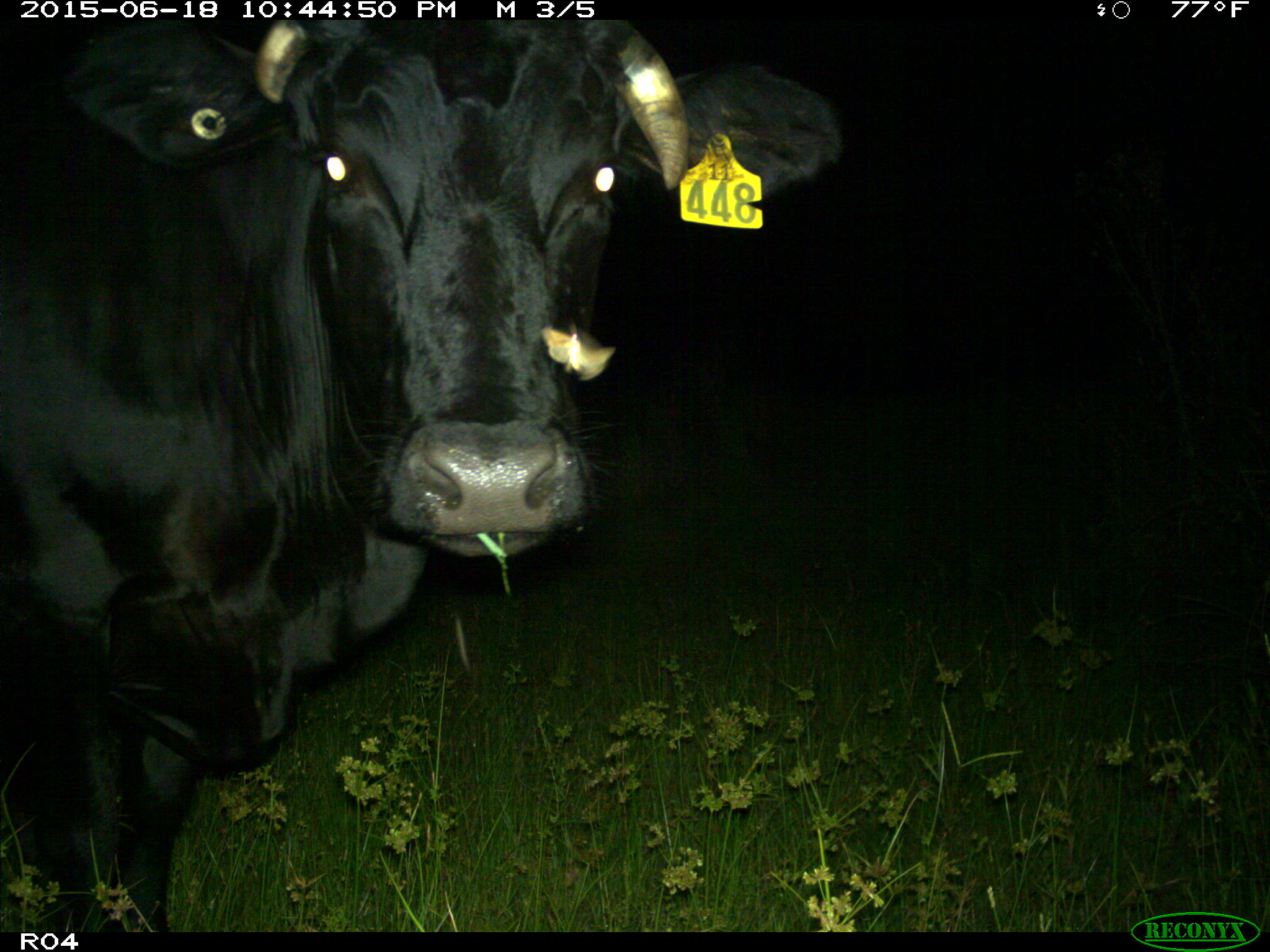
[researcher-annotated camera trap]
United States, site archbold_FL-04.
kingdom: Animalia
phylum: Chordata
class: Mammalia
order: Artiodactyla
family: Bovidae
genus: Bos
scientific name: Bos taurus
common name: domestic cow